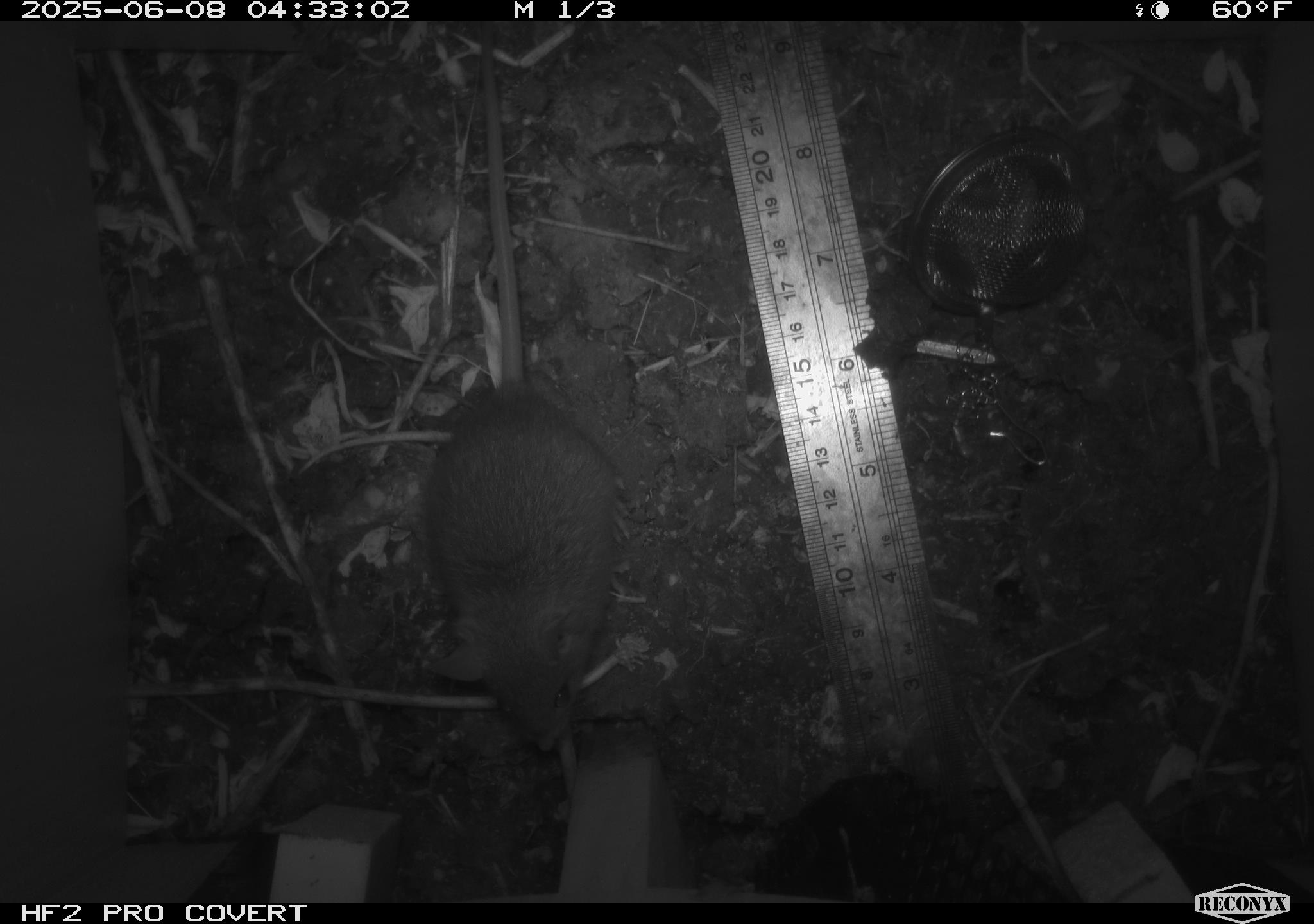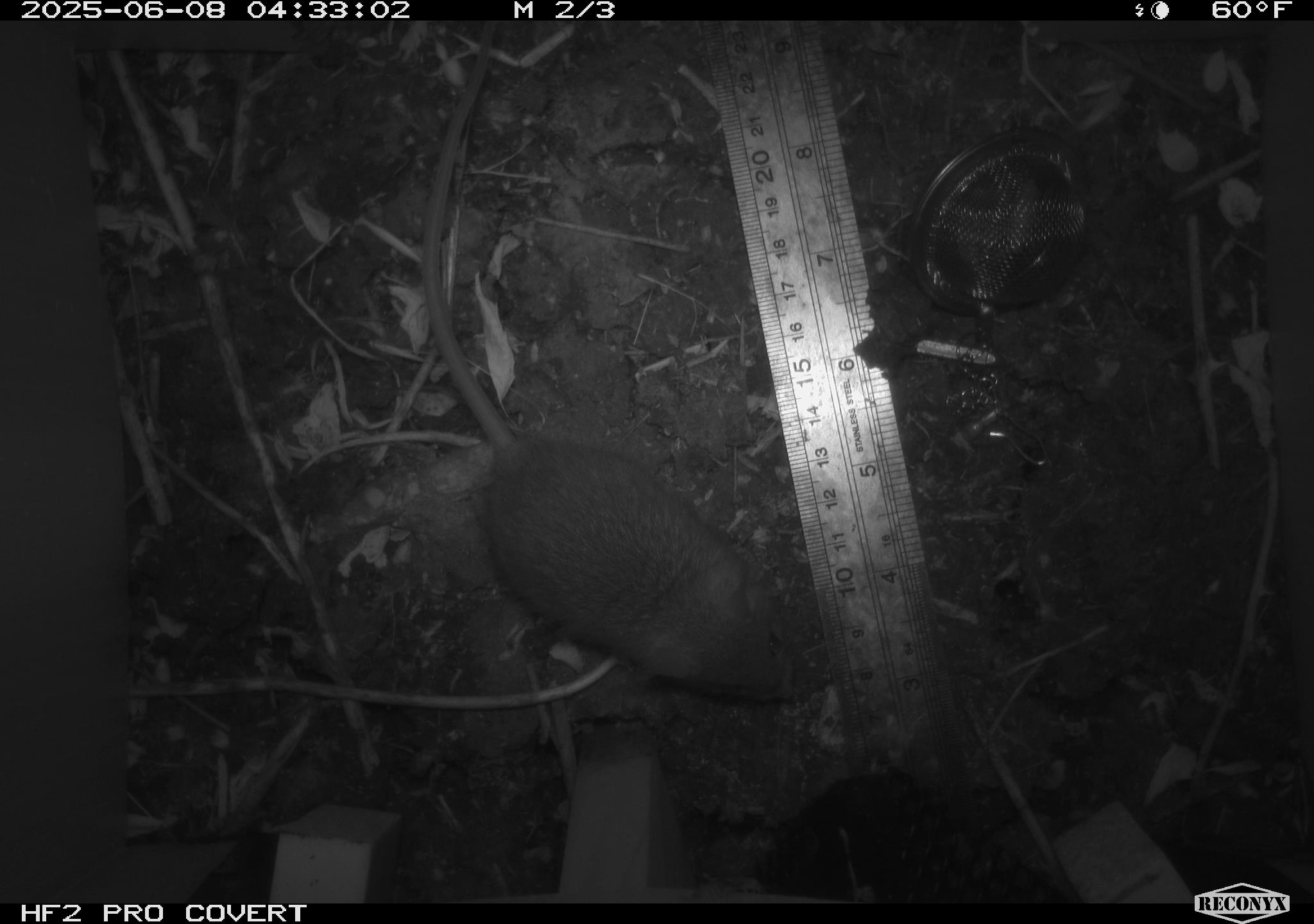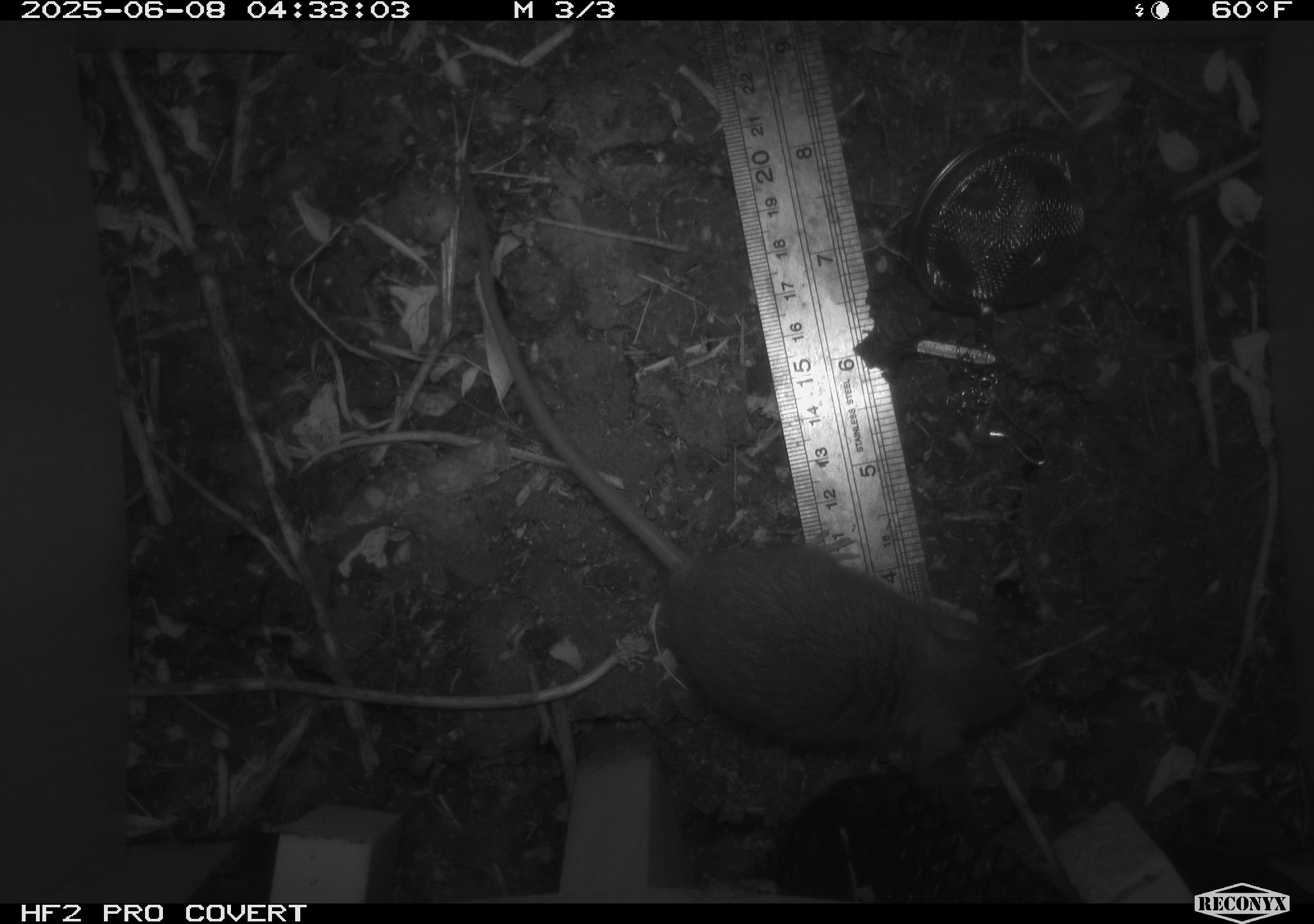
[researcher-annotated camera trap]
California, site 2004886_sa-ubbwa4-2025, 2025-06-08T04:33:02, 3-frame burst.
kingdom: Animalia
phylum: Chordata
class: Mammalia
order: Rodentia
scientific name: Rodentia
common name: rodent